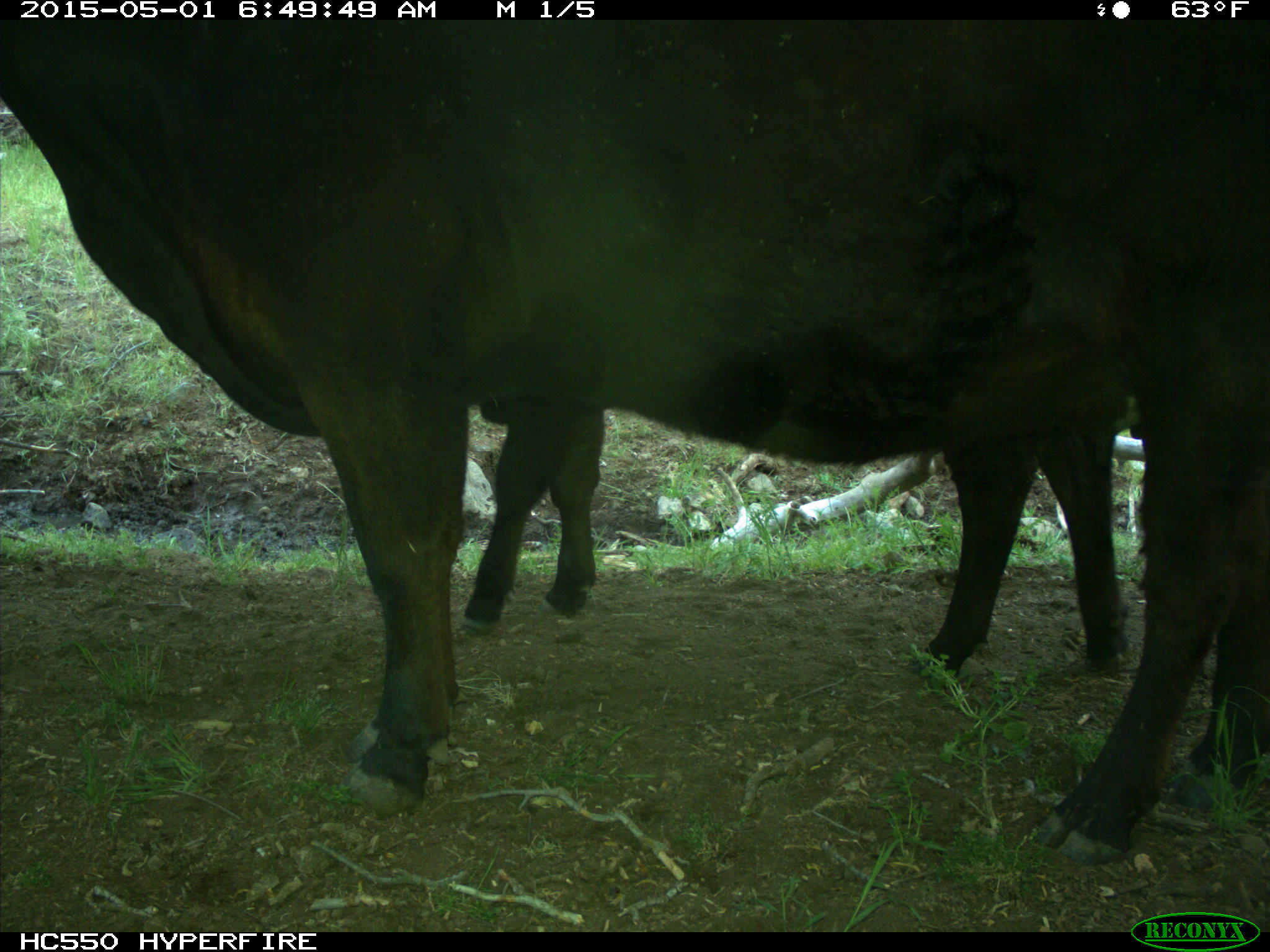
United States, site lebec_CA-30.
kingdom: Animalia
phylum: Chordata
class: Mammalia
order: Artiodactyla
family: Bovidae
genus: Bos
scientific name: Bos taurus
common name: domestic cow